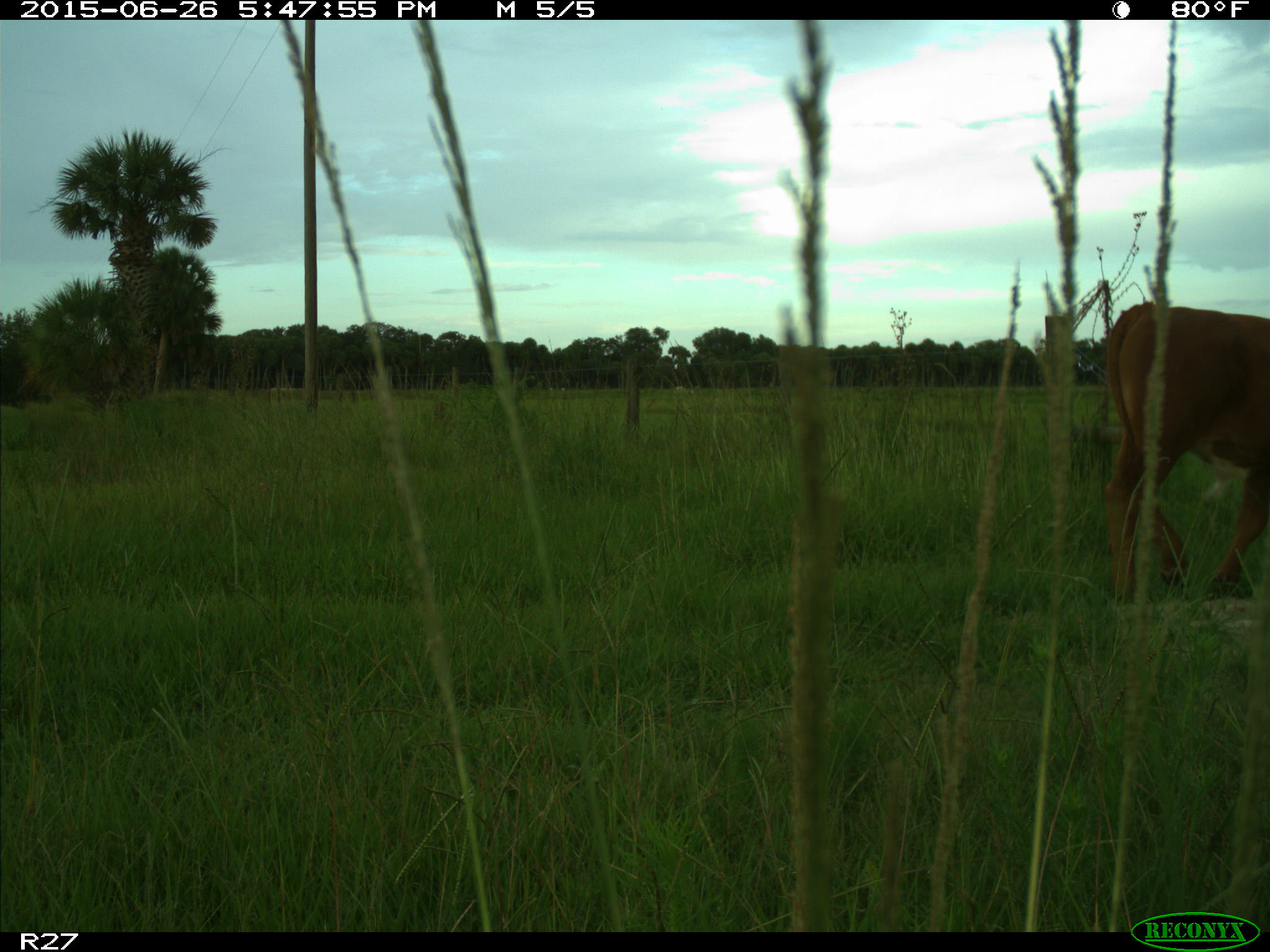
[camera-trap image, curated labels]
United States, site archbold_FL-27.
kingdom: Animalia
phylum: Chordata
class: Mammalia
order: Artiodactyla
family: Bovidae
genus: Bos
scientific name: Bos taurus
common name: domestic cow